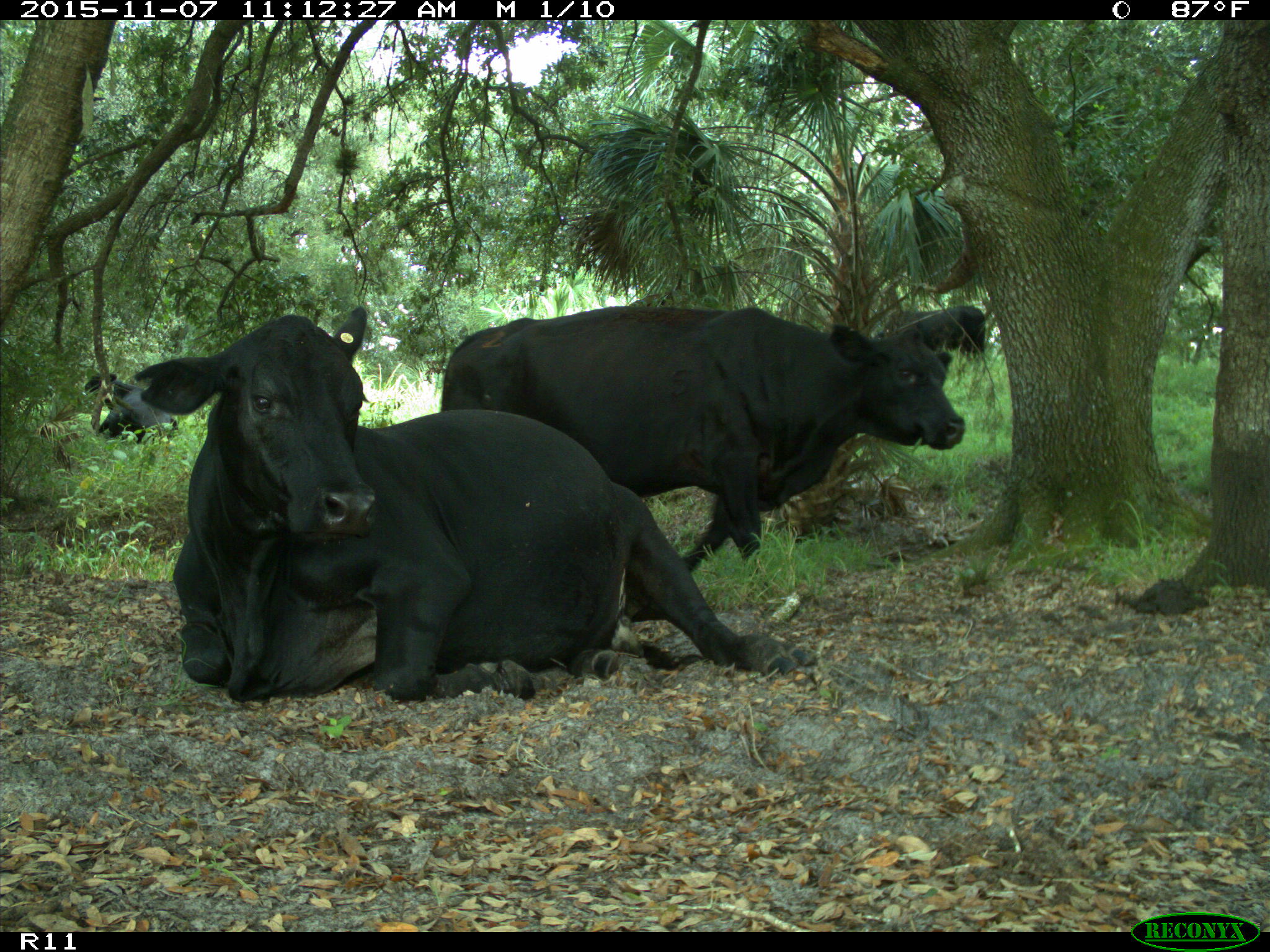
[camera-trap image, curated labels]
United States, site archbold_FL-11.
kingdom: Animalia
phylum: Chordata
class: Mammalia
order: Artiodactyla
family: Bovidae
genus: Bos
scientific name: Bos taurus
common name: domestic cow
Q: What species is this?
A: Bos taurus (domestic cow).